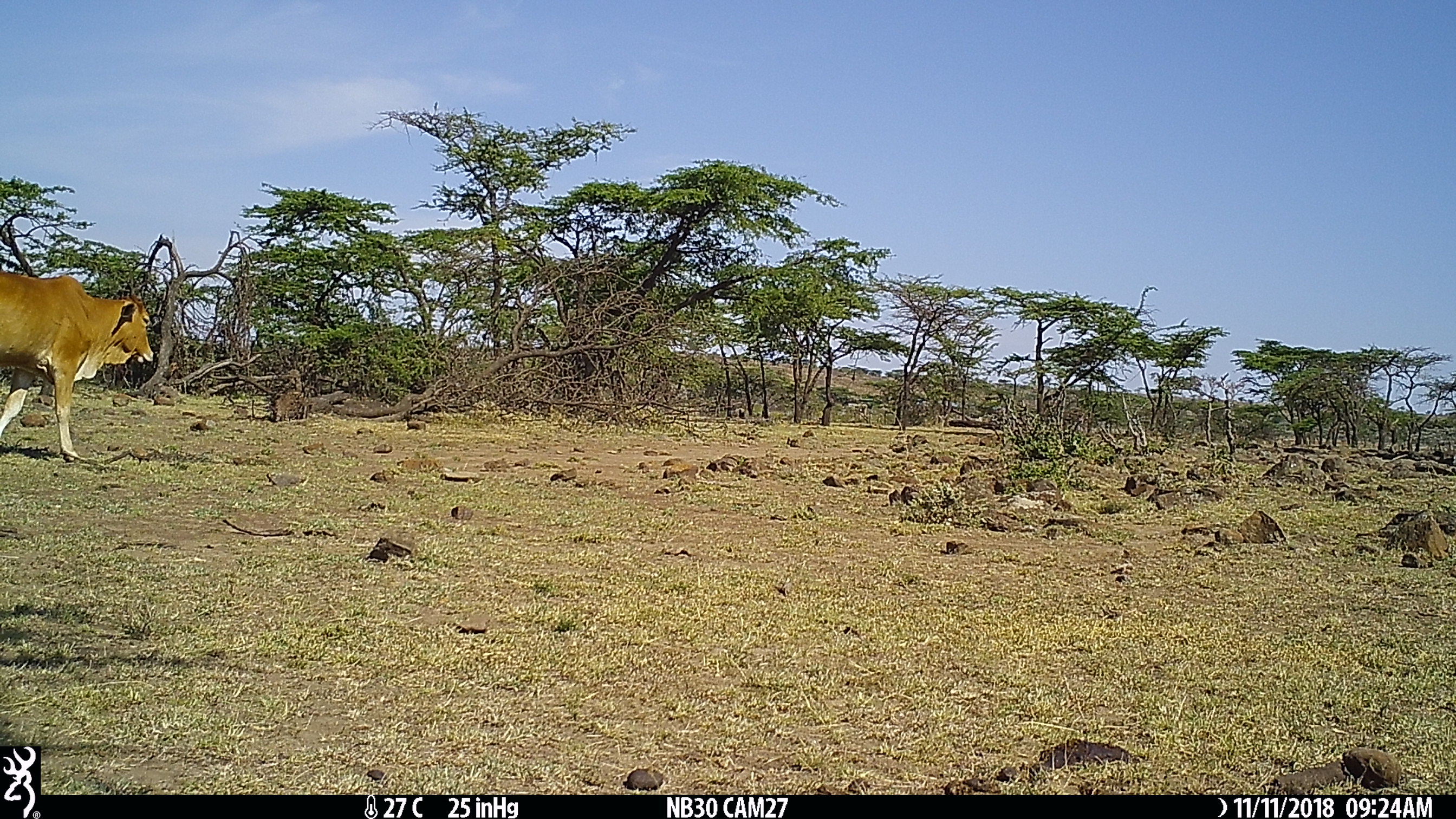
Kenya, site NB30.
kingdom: Animalia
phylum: Chordata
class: Mammalia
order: Artiodactyla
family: Bovidae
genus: Bos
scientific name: Bos taurus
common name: cattle